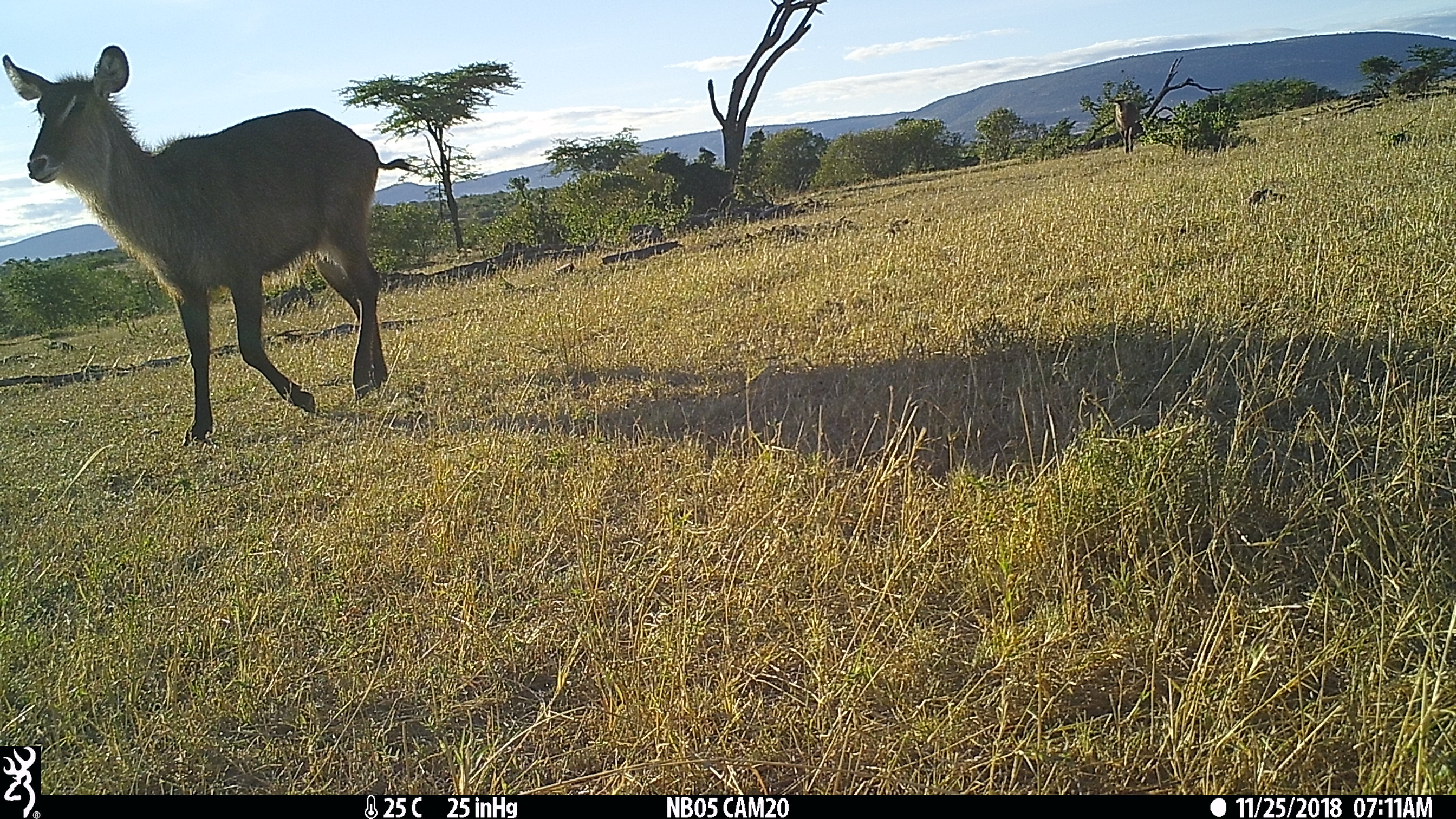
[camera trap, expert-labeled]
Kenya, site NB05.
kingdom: Animalia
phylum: Chordata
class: Mammalia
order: Artiodactyla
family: Bovidae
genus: Kobus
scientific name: Kobus ellipsiprymnus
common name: waterbuck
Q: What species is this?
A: Waterbuck (Kobus ellipsiprymnus).